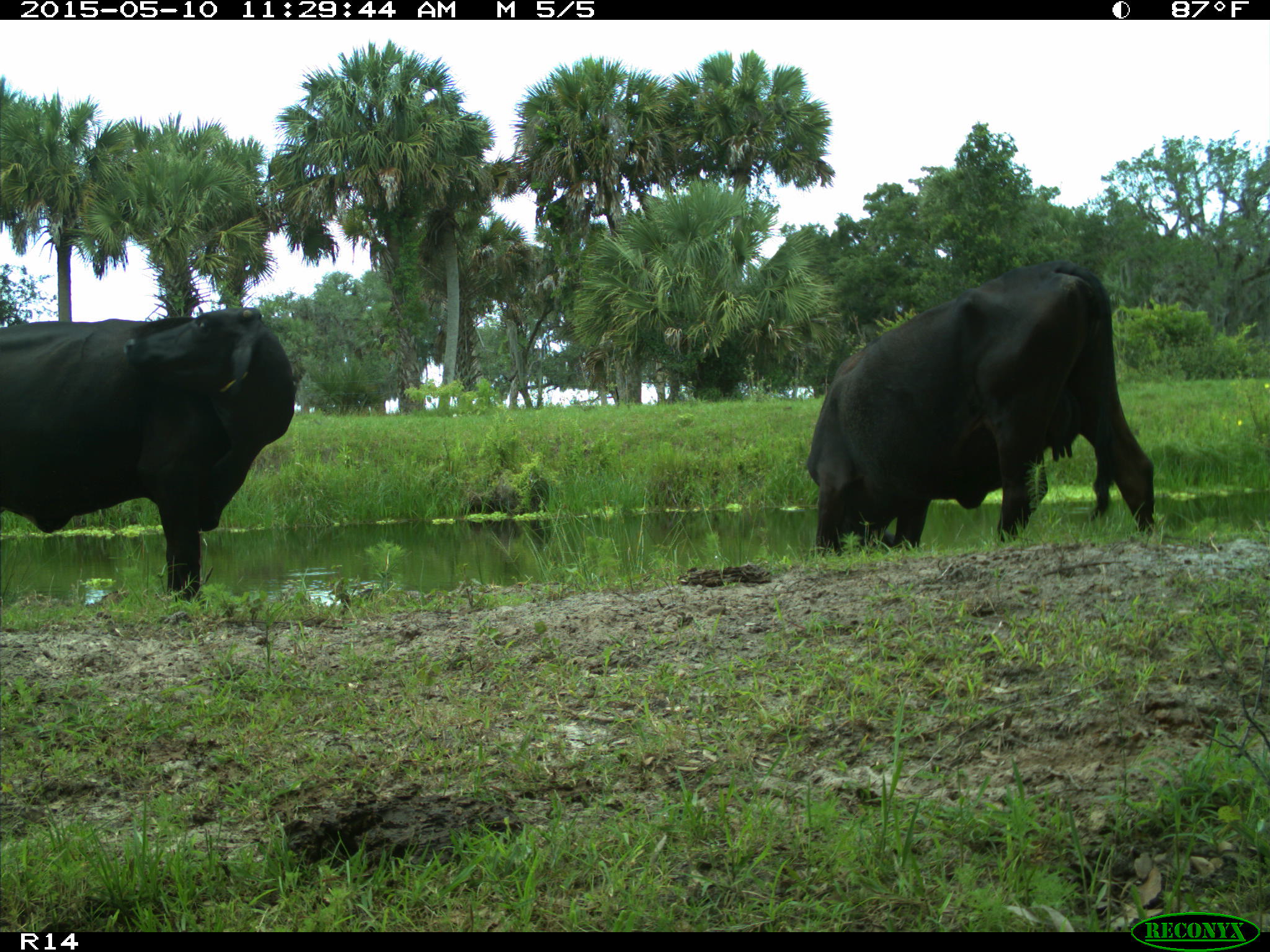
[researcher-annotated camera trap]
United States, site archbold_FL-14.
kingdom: Animalia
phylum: Chordata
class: Mammalia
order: Artiodactyla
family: Bovidae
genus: Bos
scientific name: Bos taurus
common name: domestic cow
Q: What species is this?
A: Bos taurus (domestic cow).